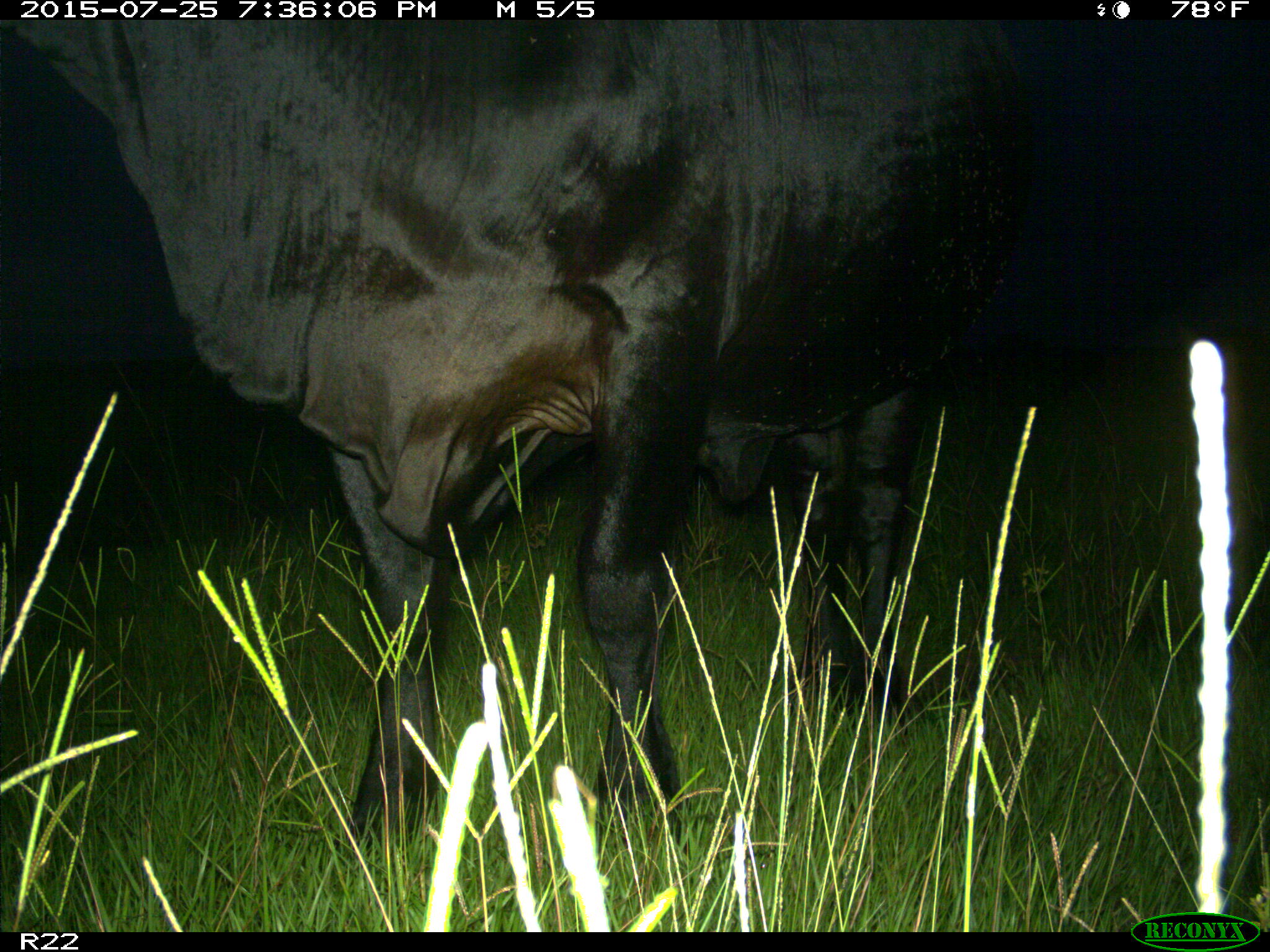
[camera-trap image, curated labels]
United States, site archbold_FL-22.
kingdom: Animalia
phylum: Chordata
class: Mammalia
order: Artiodactyla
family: Bovidae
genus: Bos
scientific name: Bos taurus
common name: domestic cow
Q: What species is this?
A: Bos taurus (domestic cow).